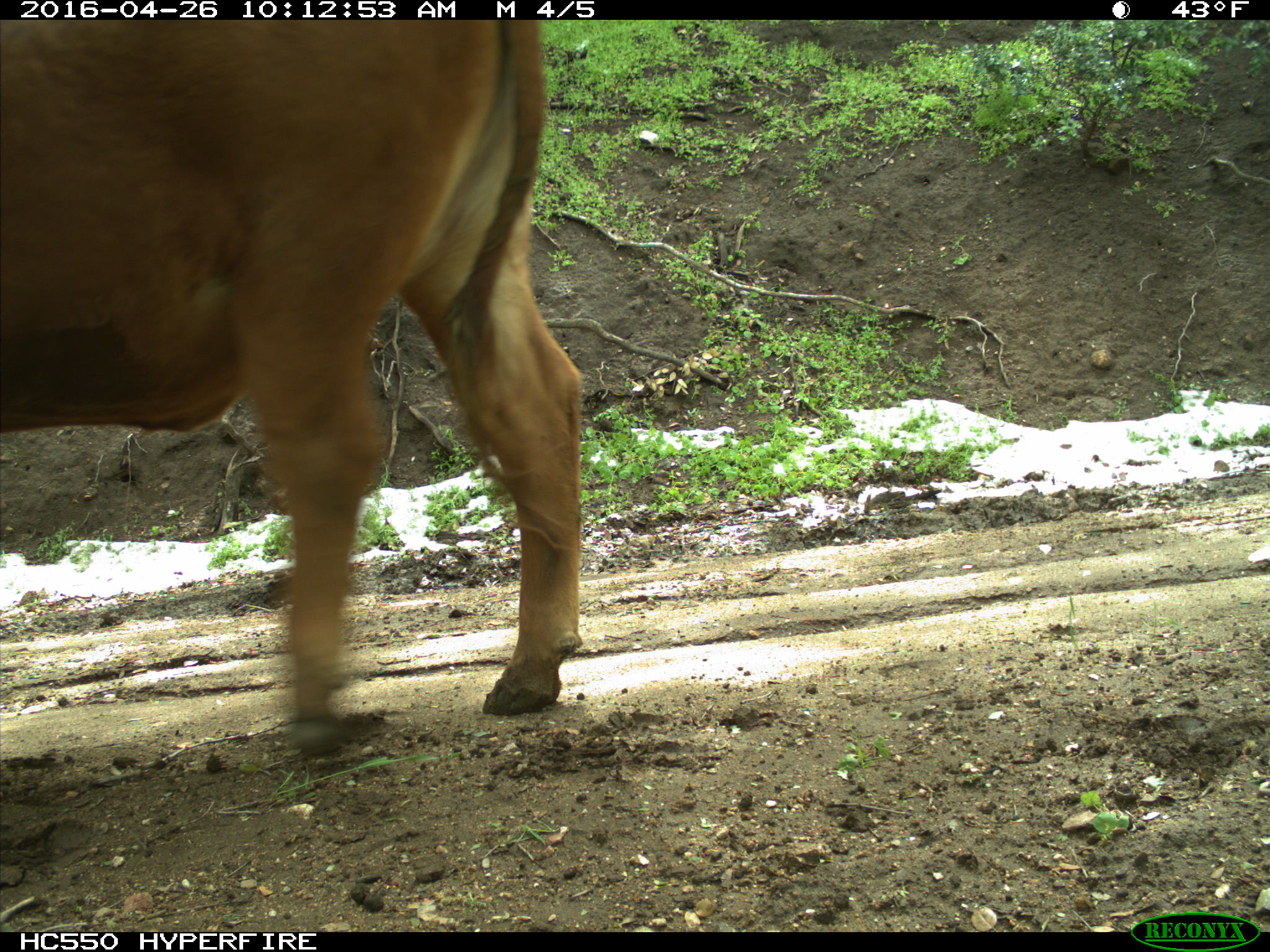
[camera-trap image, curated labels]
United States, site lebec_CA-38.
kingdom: Animalia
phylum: Chordata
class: Mammalia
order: Artiodactyla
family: Bovidae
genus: Bos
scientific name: Bos taurus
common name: domestic cow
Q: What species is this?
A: Bos taurus (domestic cow).